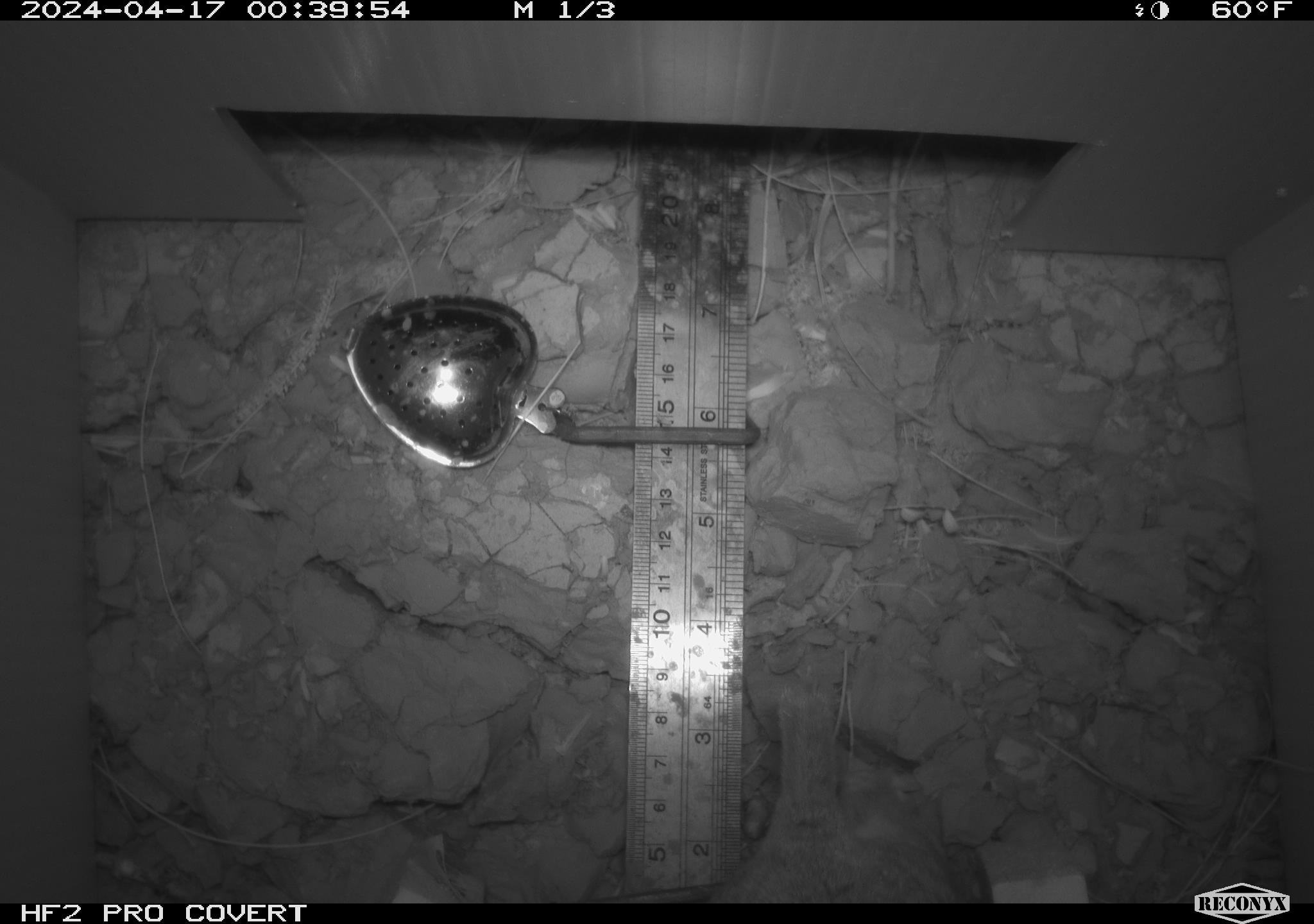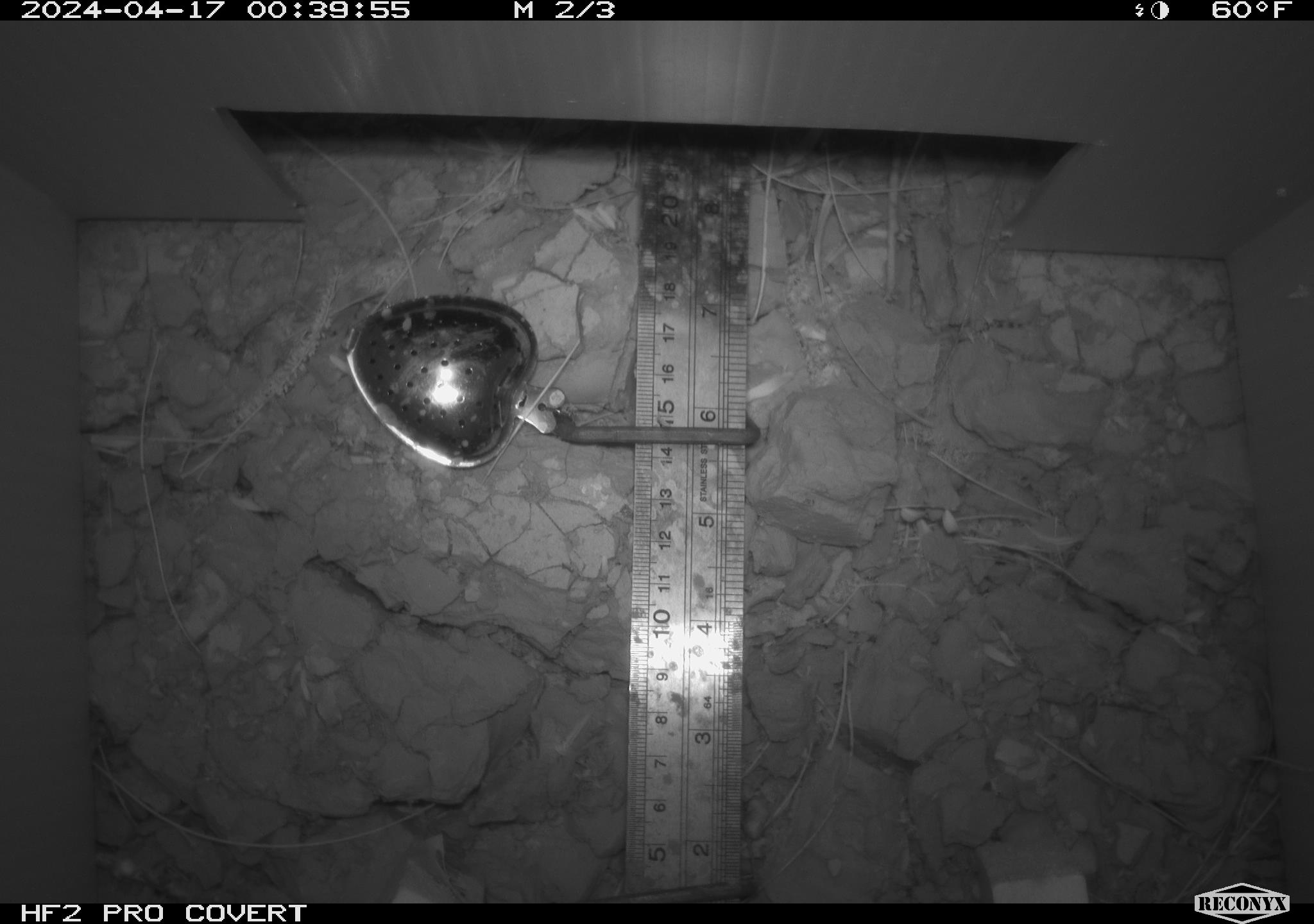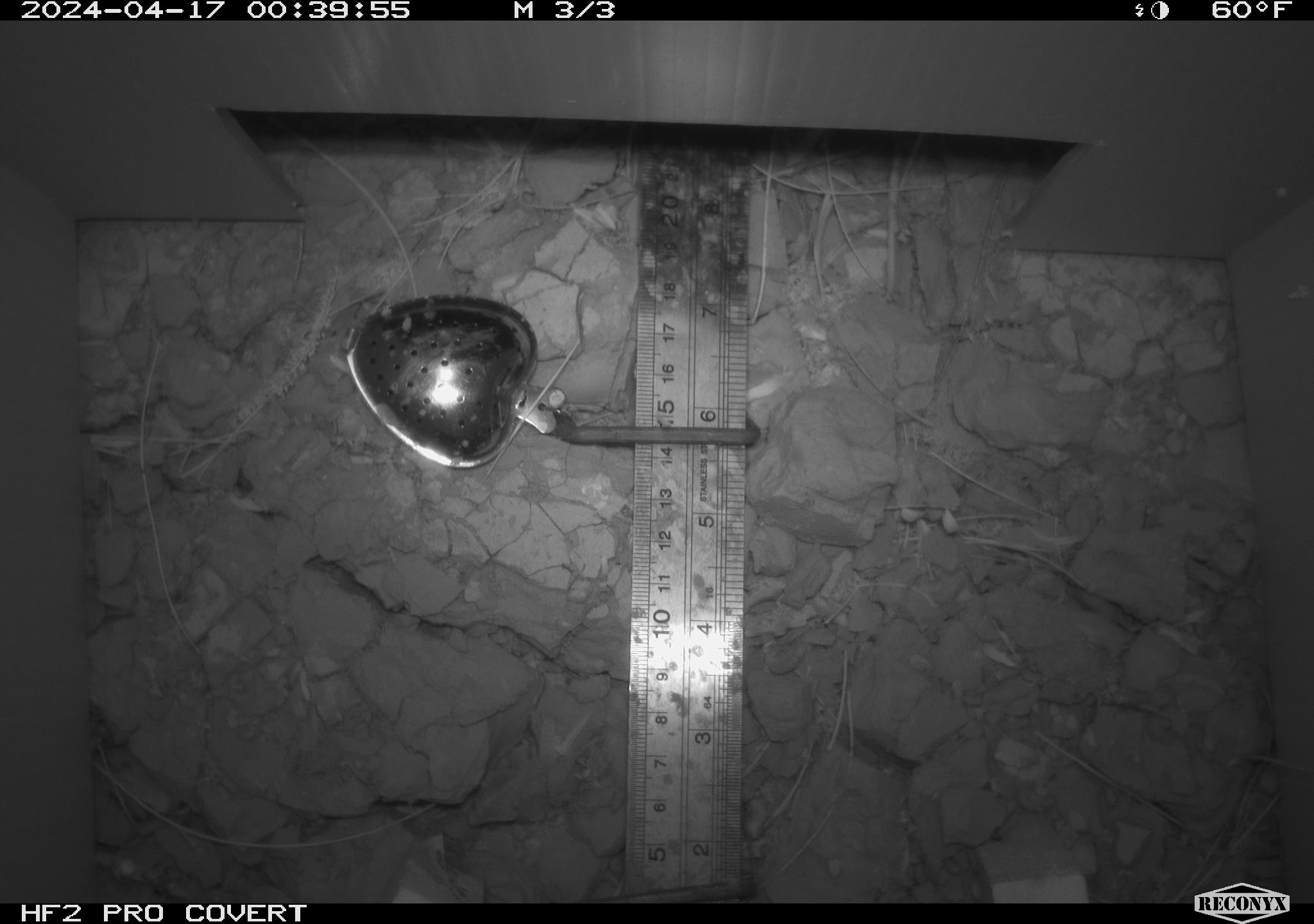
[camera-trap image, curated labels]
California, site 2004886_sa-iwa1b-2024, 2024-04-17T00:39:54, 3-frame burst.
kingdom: Animalia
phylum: Chordata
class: Aves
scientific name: Aves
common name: bird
Bird (Aves).